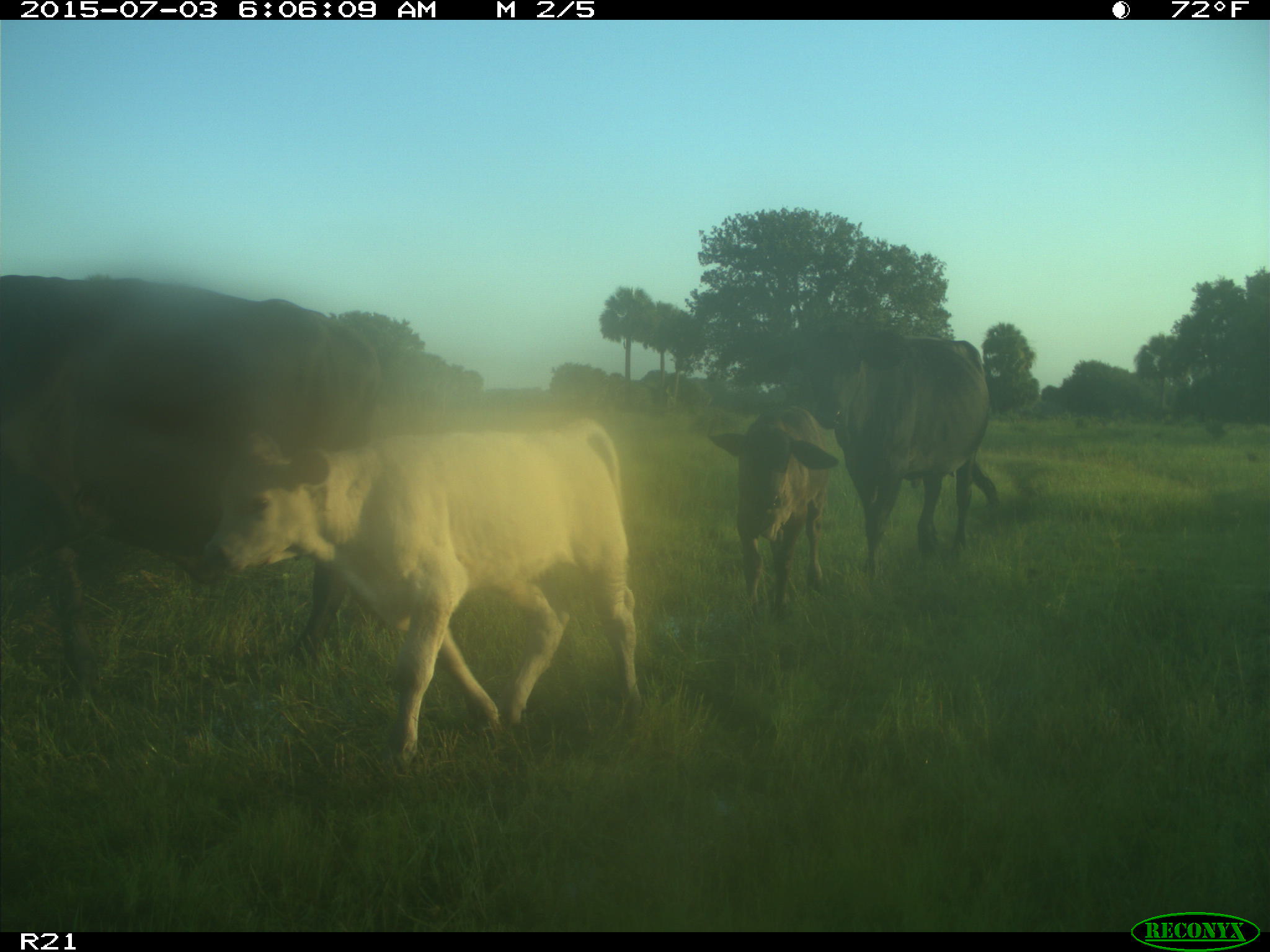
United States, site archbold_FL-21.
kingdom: Animalia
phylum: Chordata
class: Mammalia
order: Artiodactyla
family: Bovidae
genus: Bos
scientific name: Bos taurus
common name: domestic cow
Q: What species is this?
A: Bos taurus (domestic cow).